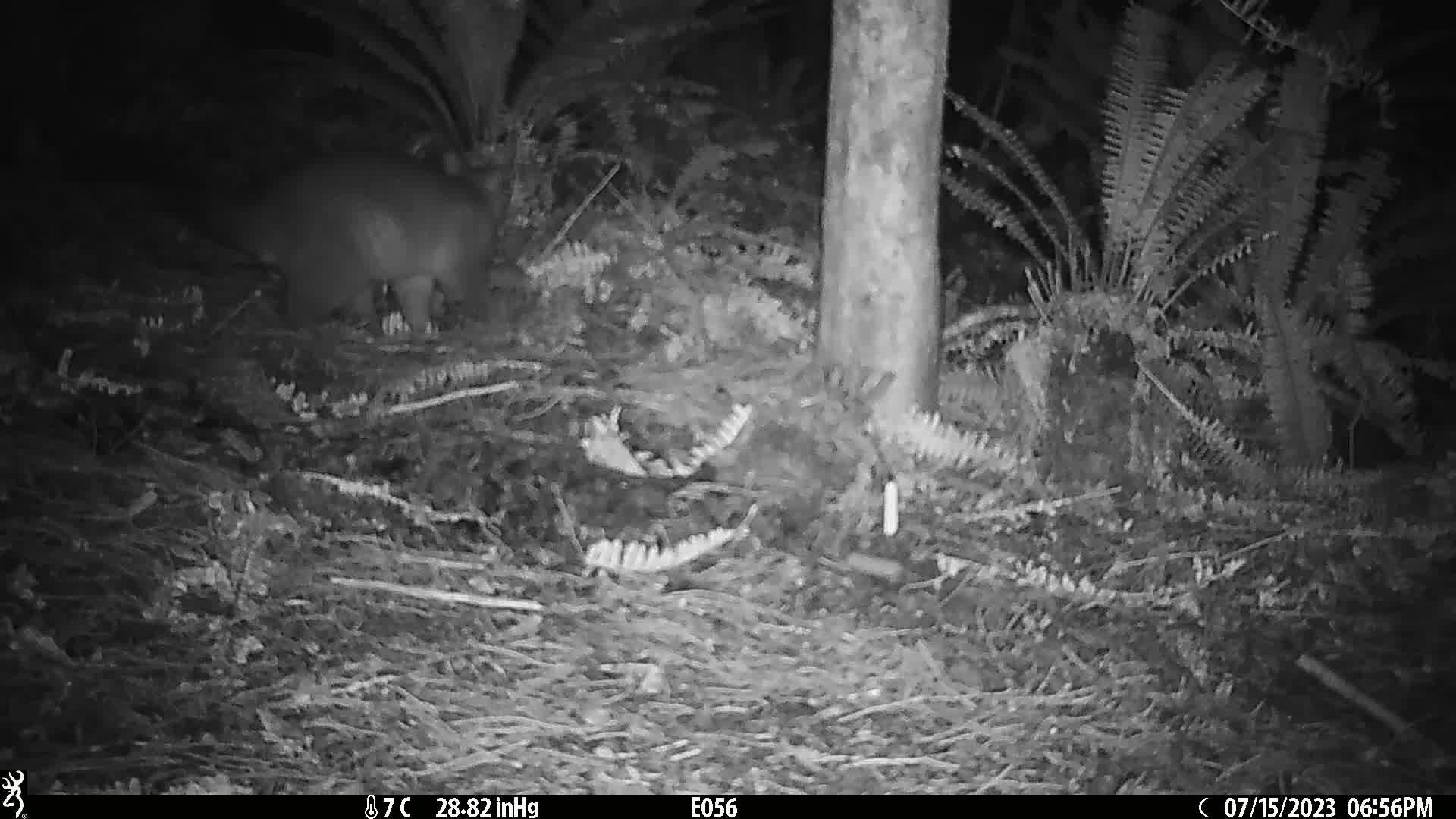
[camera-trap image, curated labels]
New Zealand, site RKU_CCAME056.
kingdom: Animalia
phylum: Chordata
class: Mammalia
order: Diprotodontia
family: Phalangeridae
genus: Trichosurus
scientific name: Trichosurus vulpecula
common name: common brushtail possum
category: possum